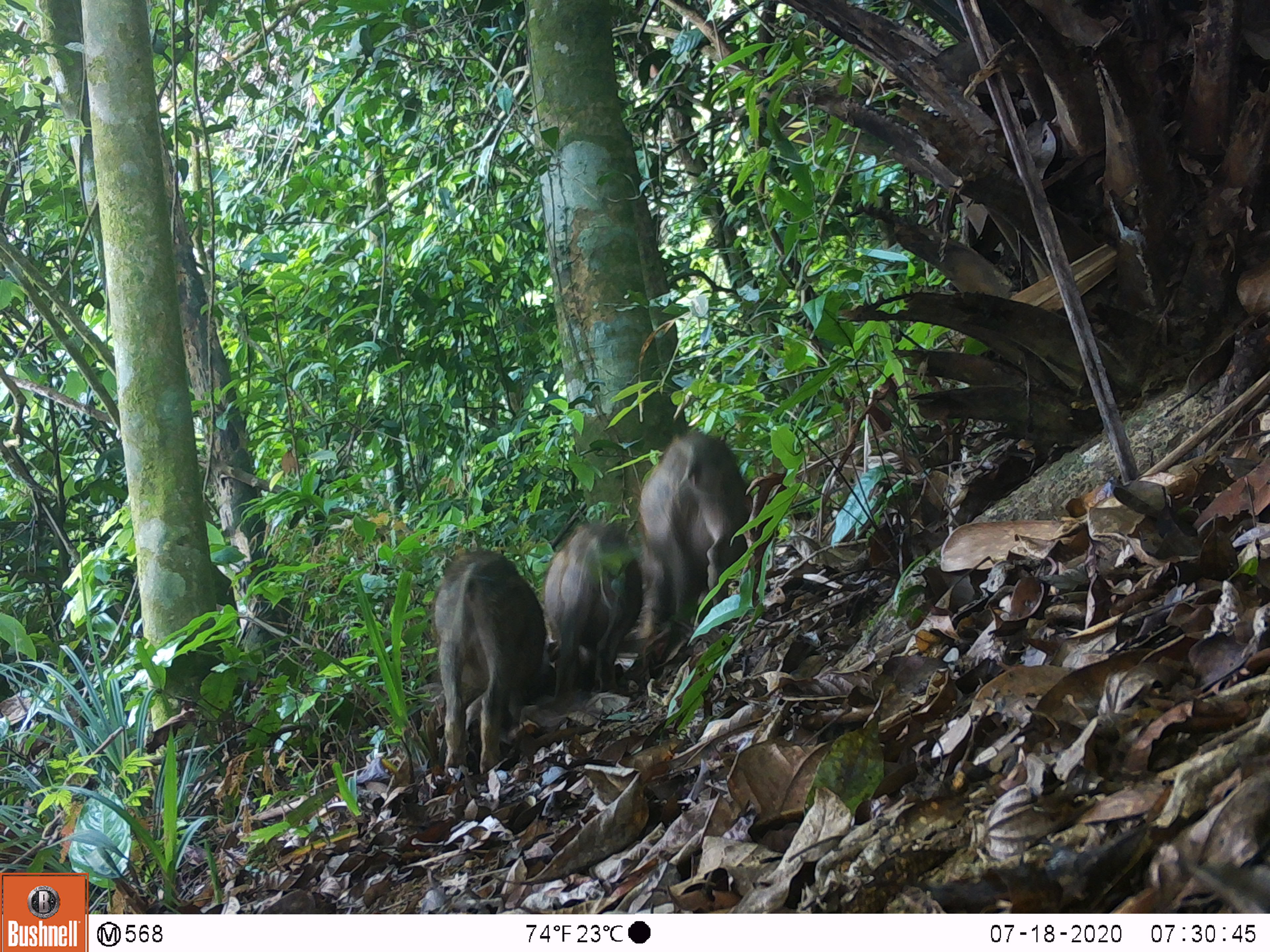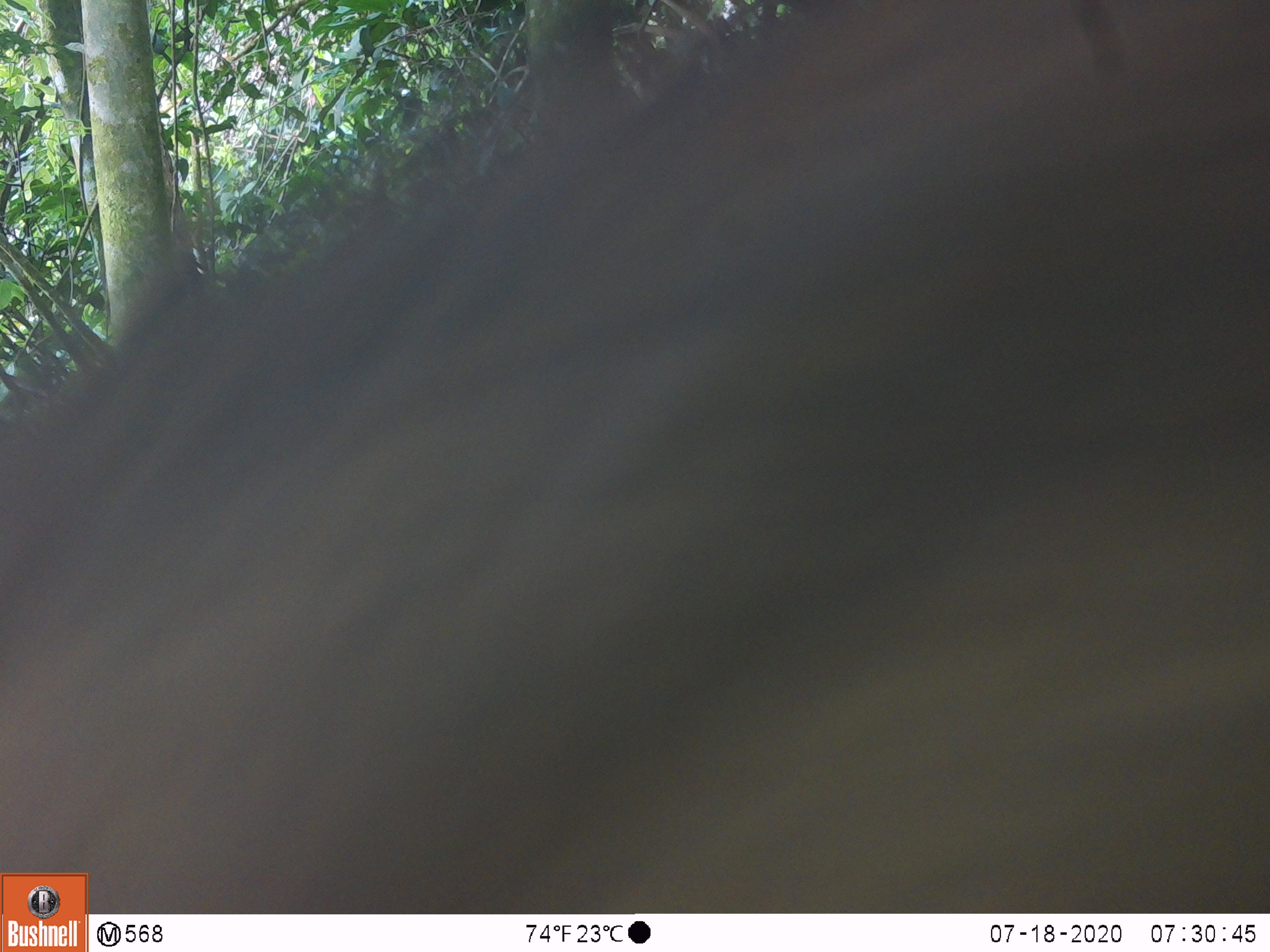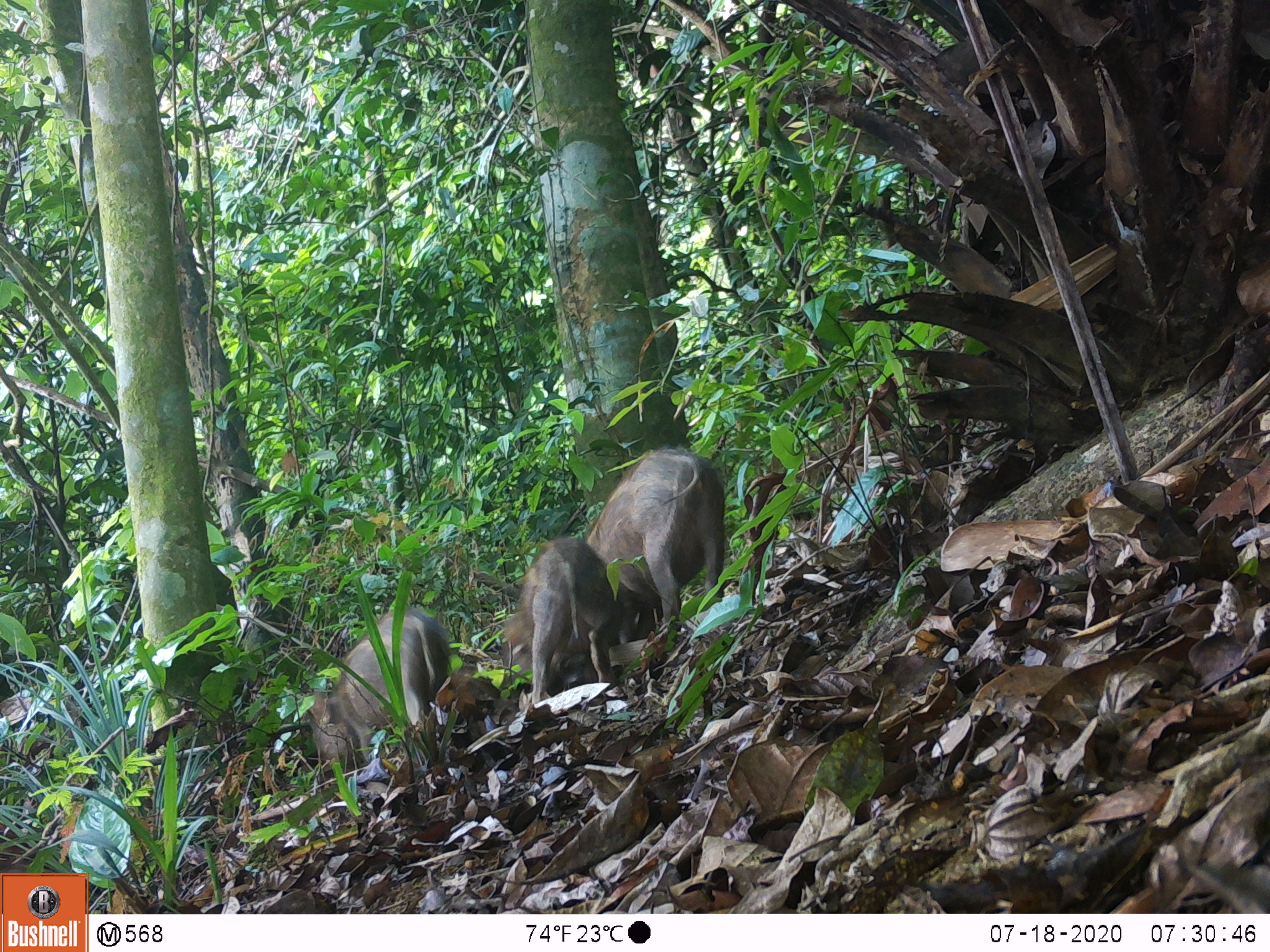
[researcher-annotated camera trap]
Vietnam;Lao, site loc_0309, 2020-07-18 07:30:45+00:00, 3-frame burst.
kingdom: Animalia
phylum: Chordata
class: Mammalia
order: Artiodactyla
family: Suidae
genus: Sus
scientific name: Sus scrofa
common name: eurasian wild pig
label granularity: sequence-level